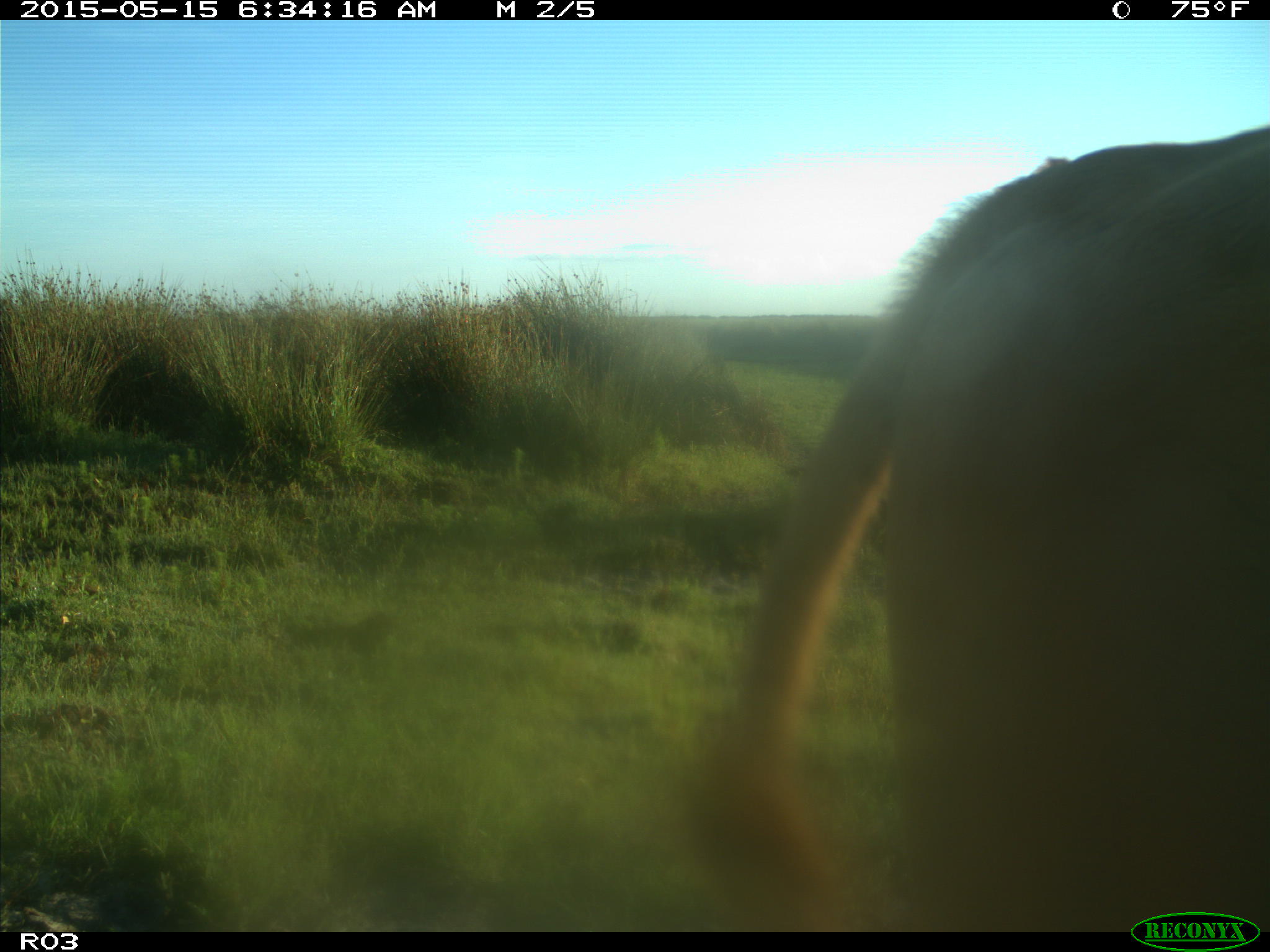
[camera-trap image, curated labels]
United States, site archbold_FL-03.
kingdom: Animalia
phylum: Chordata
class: Mammalia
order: Artiodactyla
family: Bovidae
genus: Bos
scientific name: Bos taurus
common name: domestic cow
Bos taurus (domestic cow).